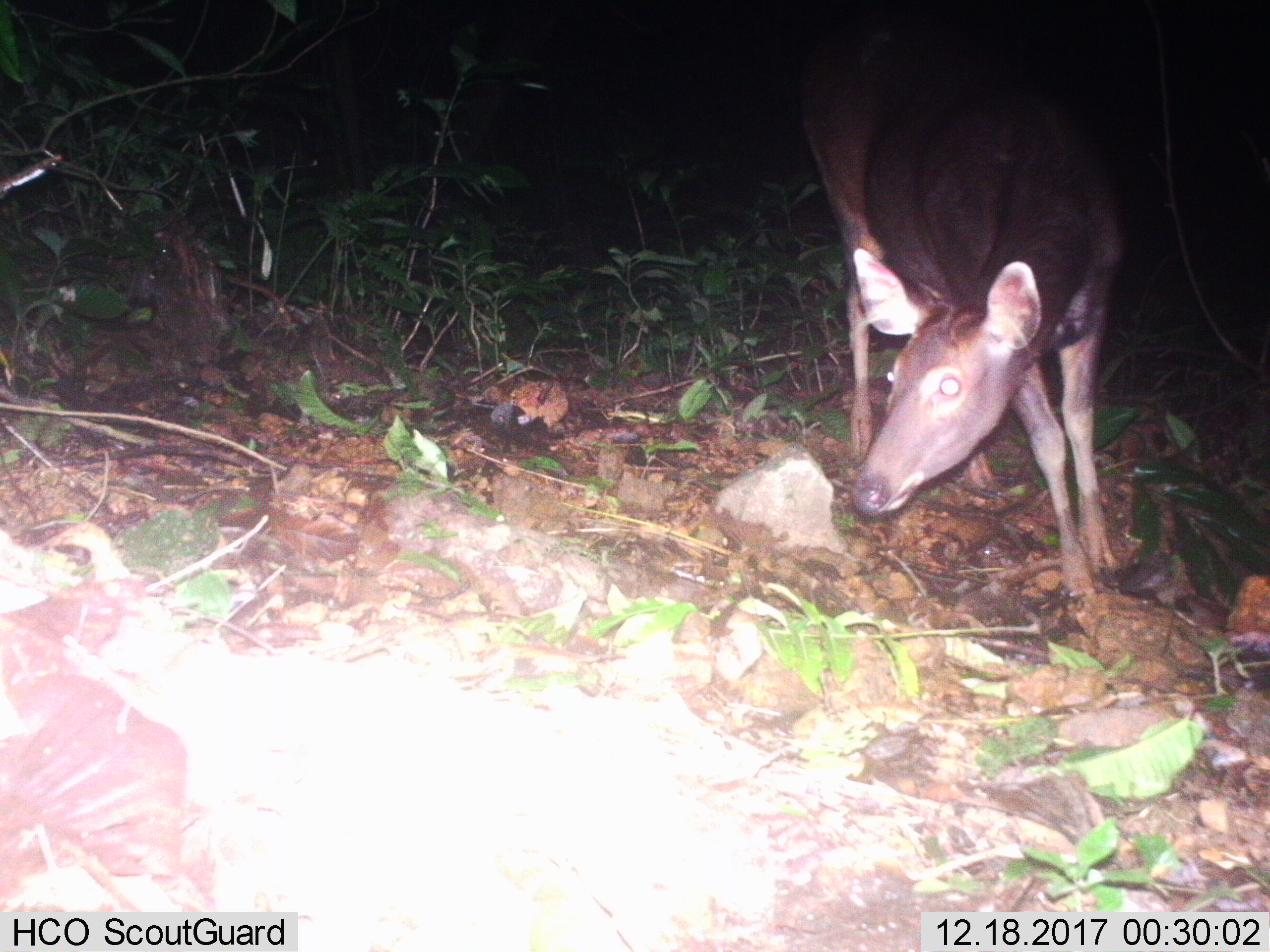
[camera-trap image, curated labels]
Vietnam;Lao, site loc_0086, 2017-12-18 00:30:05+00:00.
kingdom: Animalia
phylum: Chordata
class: Mammalia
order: Artiodactyla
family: Cervidae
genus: Rusa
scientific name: Rusa unicolor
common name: sambar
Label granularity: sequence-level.